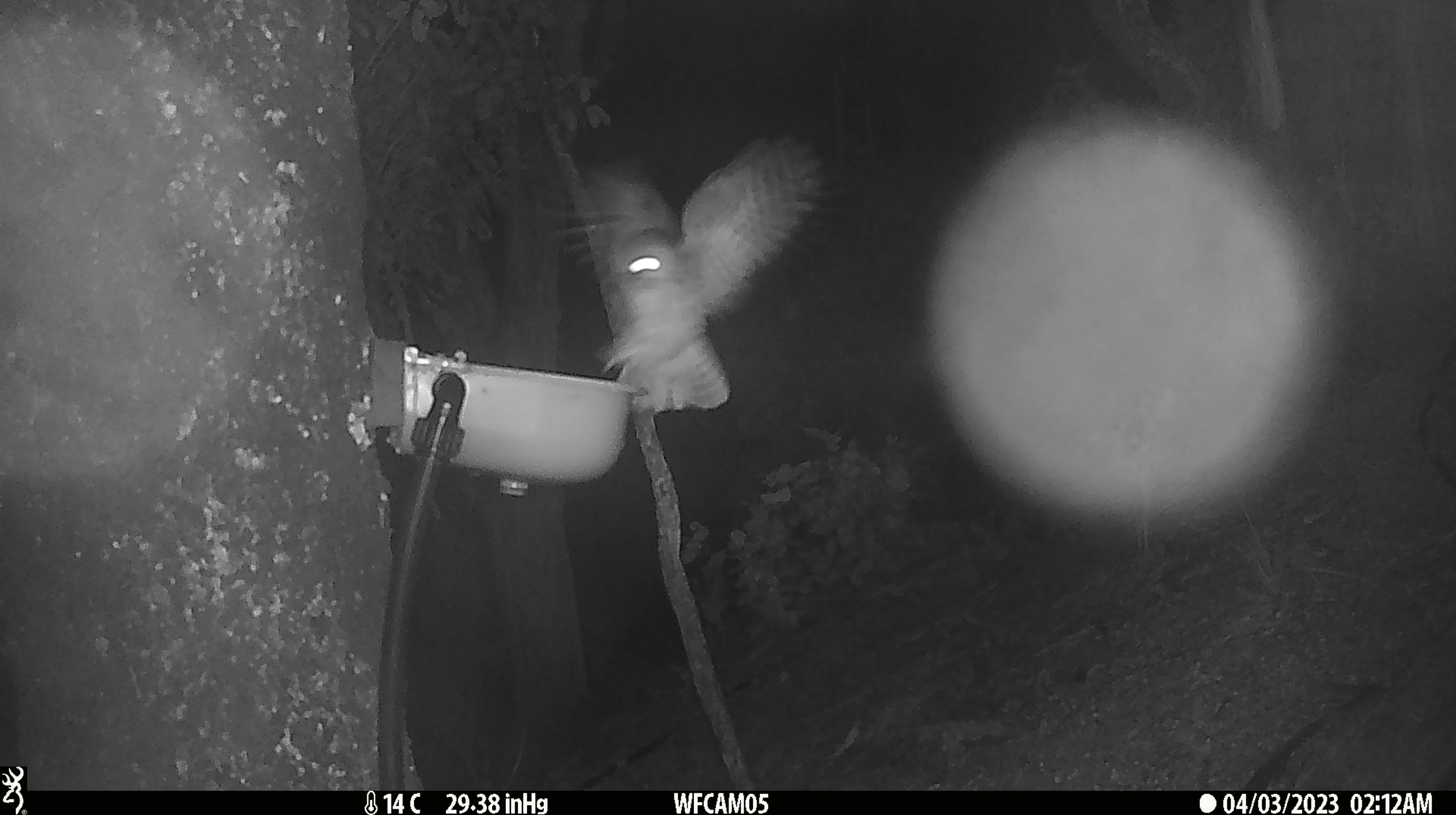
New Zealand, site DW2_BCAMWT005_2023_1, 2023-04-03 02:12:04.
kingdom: Animalia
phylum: Chordata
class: Aves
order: Strigiformes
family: Strigidae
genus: Ninox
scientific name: Ninox novaeseelandiae novaeseelandiae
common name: morepork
Morepork (Ninox novaeseelandiae novaeseelandiae).